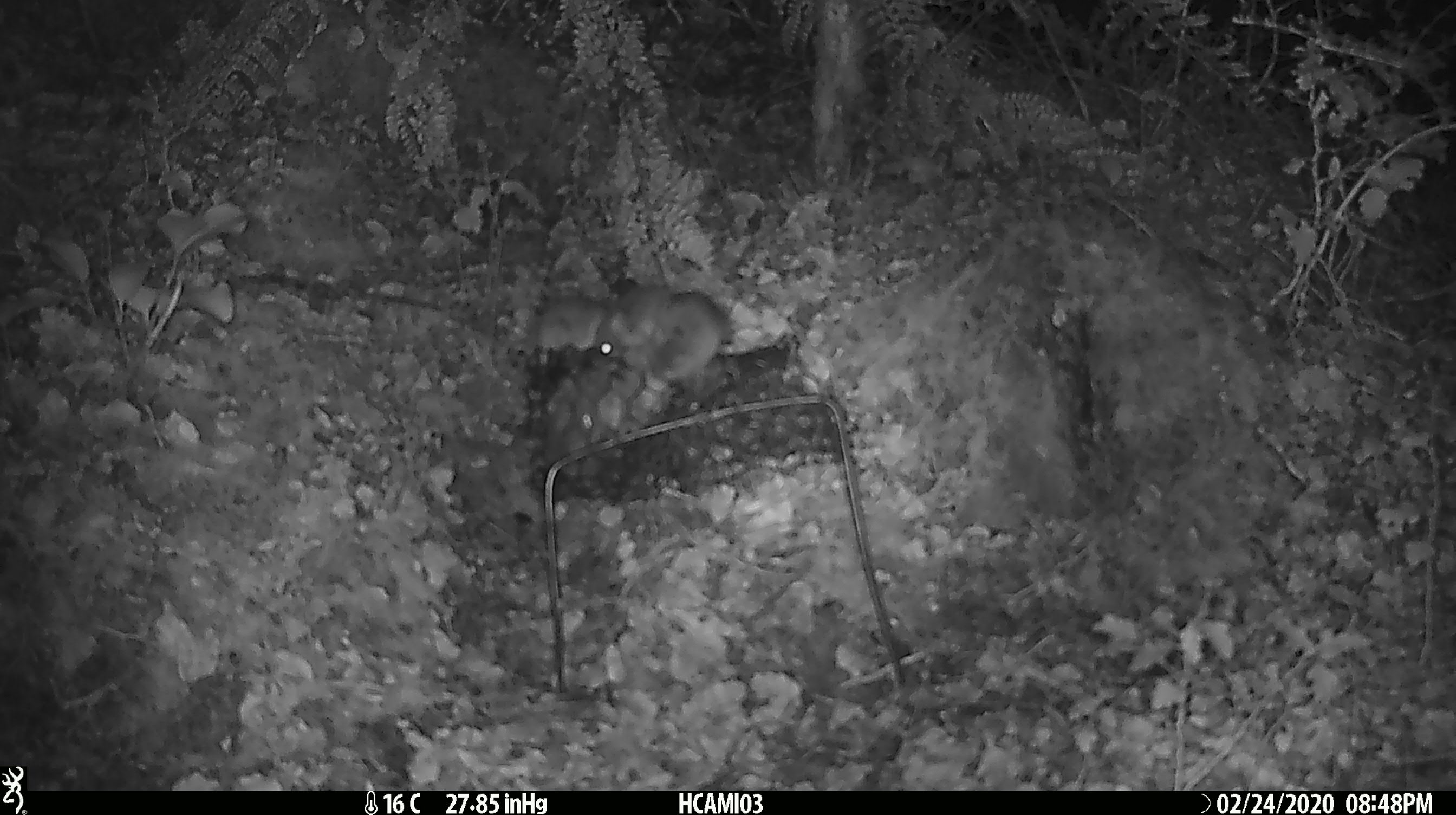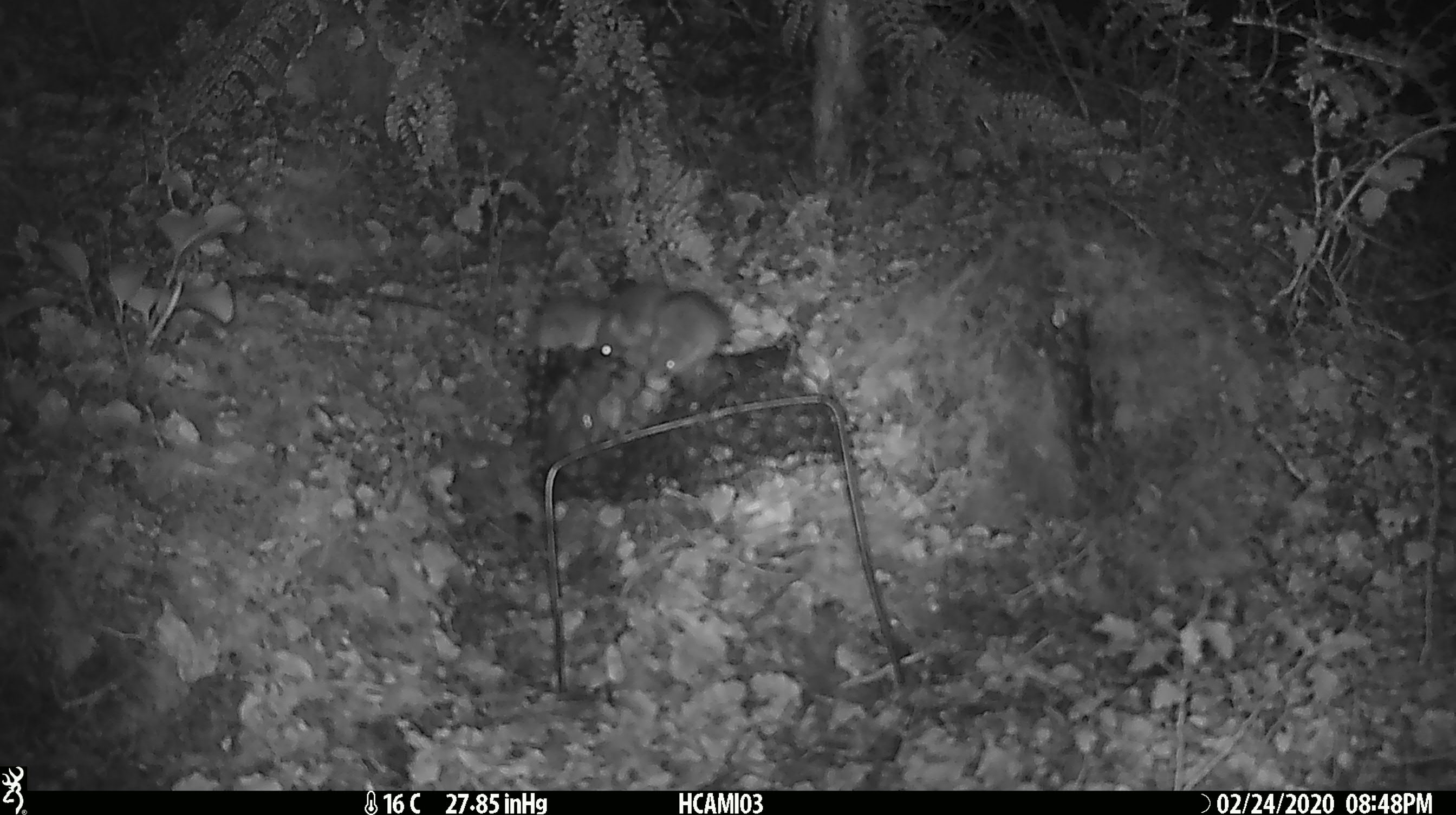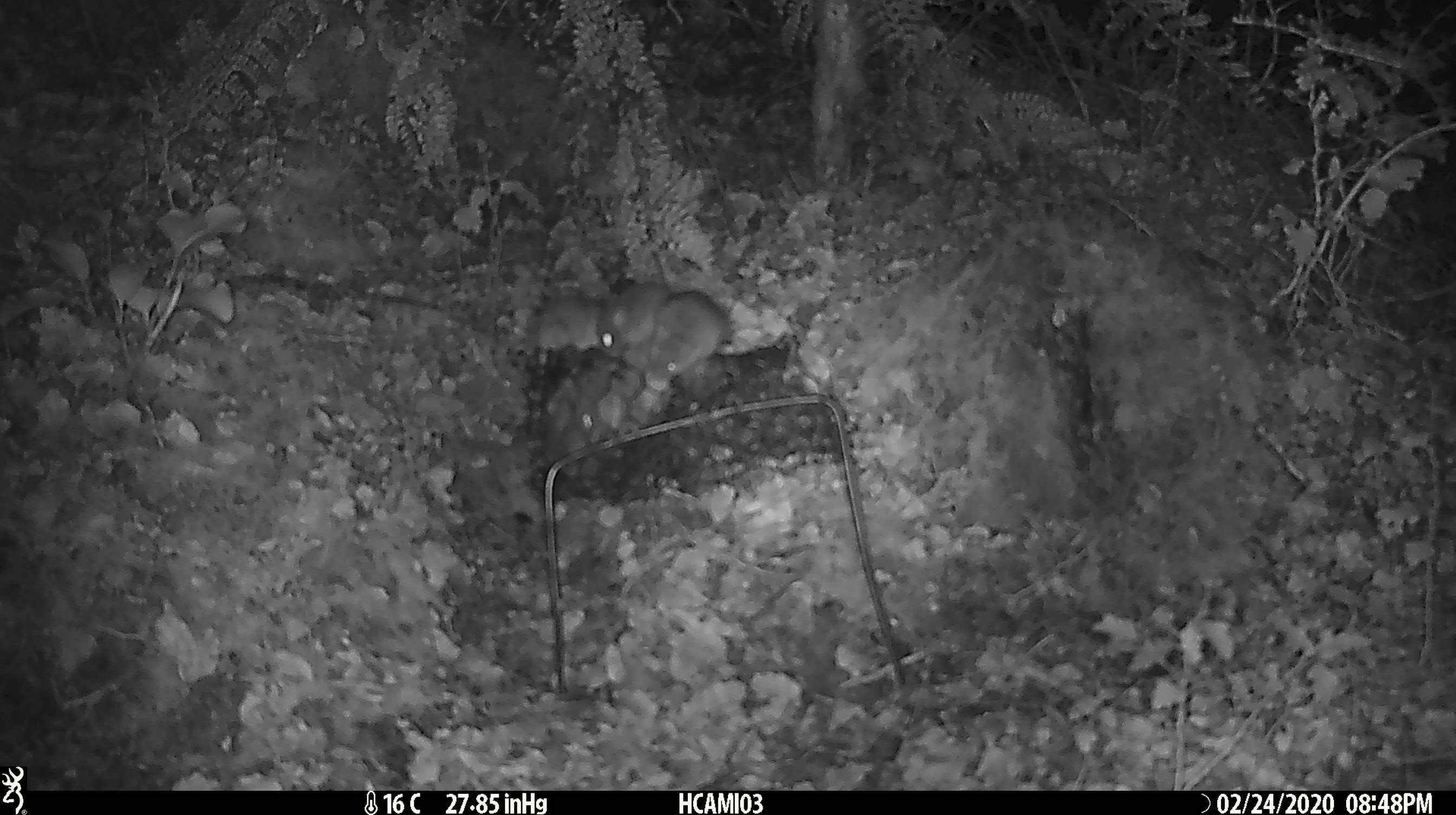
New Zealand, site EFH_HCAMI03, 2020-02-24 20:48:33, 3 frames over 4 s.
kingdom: Animalia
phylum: Chordata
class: Mammalia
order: Rodentia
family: Muridae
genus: Mus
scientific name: Mus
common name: mouse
Mouse (Mus).